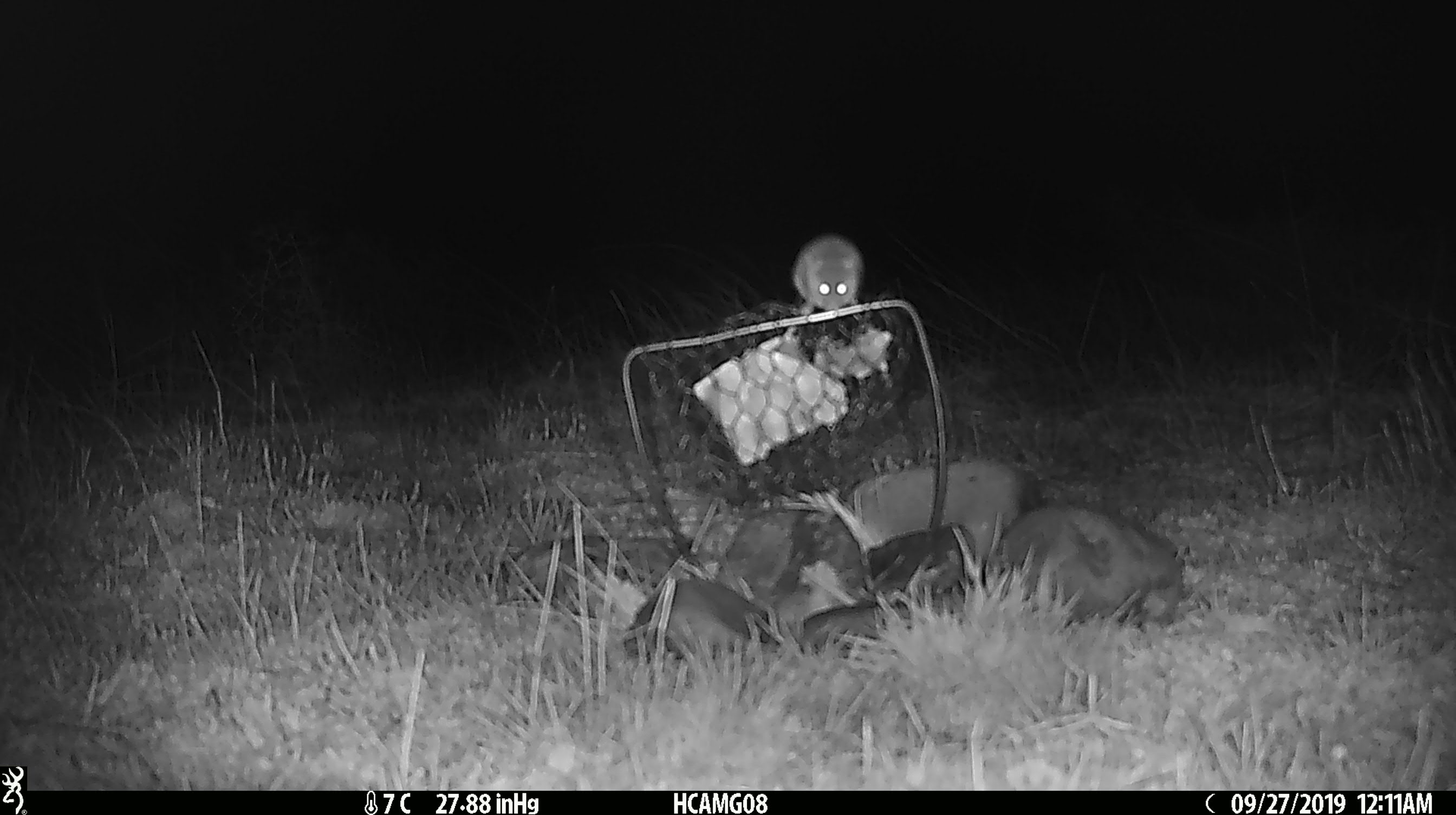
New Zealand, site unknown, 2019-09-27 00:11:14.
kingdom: Animalia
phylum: Chordata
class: Mammalia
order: Rodentia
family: Muridae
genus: Mus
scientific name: Mus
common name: mouse